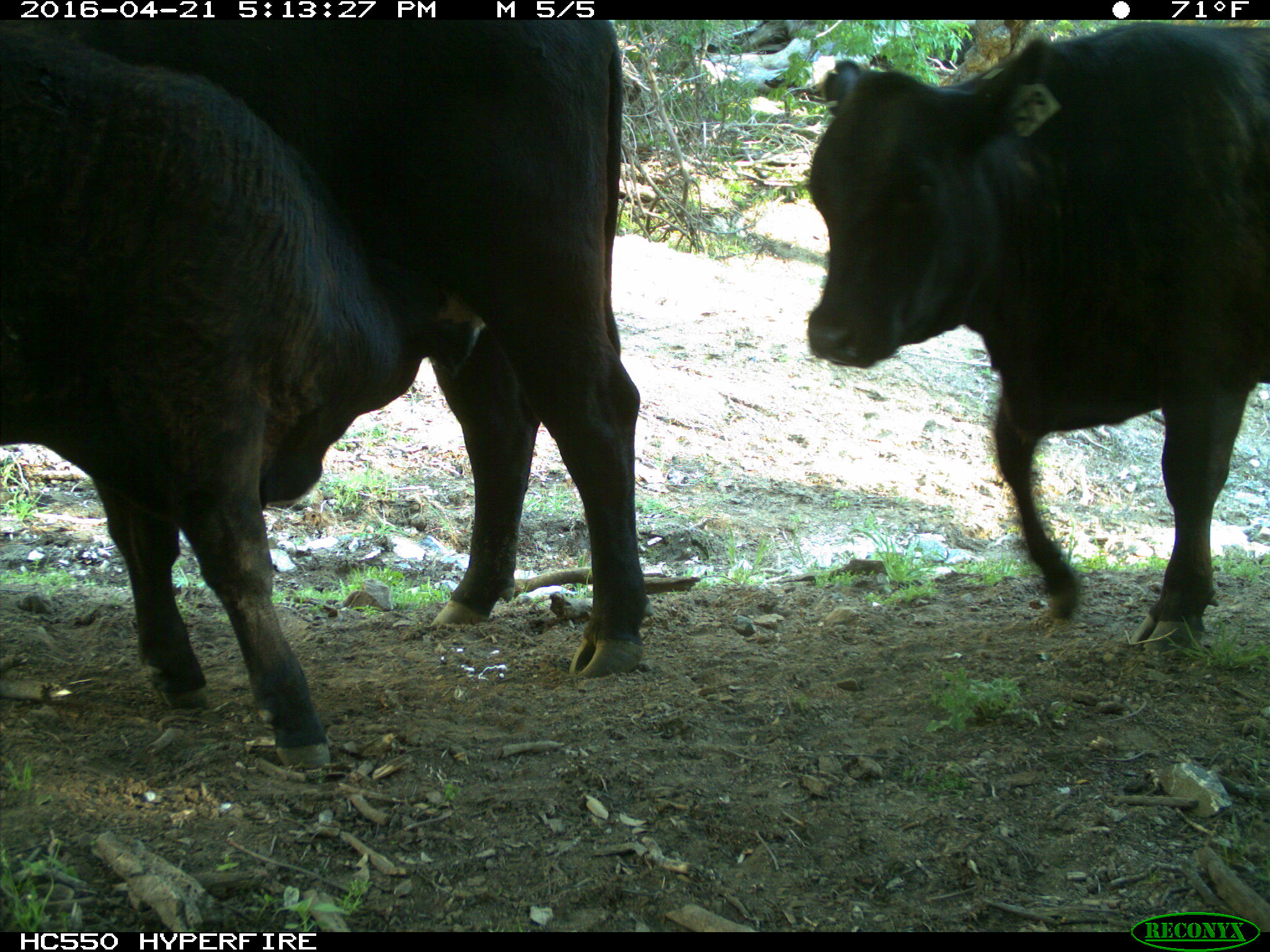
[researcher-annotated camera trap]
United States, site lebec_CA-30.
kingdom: Animalia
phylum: Chordata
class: Mammalia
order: Artiodactyla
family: Bovidae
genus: Bos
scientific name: Bos taurus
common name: domestic cow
Bos taurus (domestic cow).